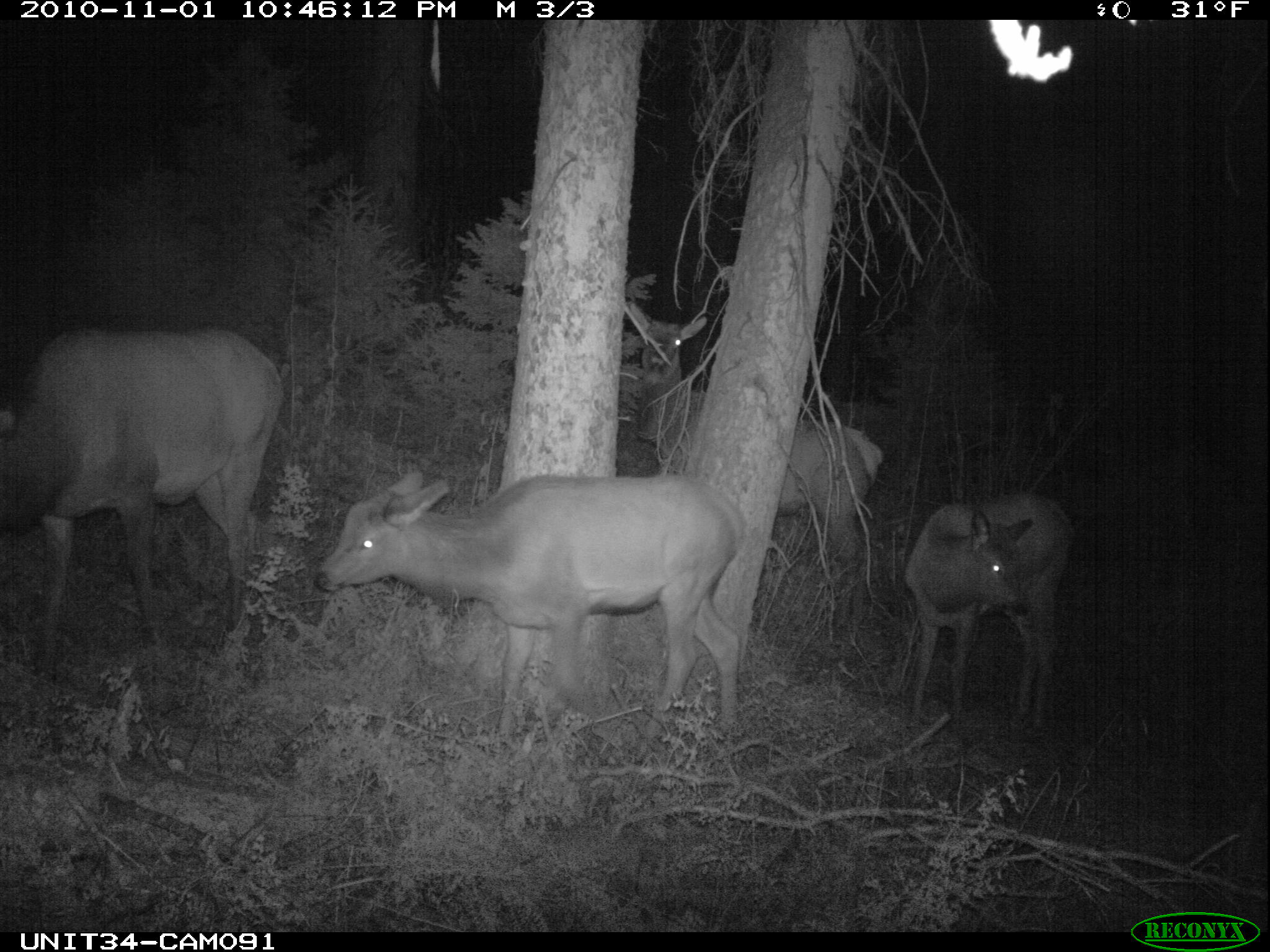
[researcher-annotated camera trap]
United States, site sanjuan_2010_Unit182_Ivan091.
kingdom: Animalia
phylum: Chordata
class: Mammalia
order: Artiodactyla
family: Cervidae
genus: Cervus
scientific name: Cervus elaphus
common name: red deer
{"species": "Cervus elaphus (red deer)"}